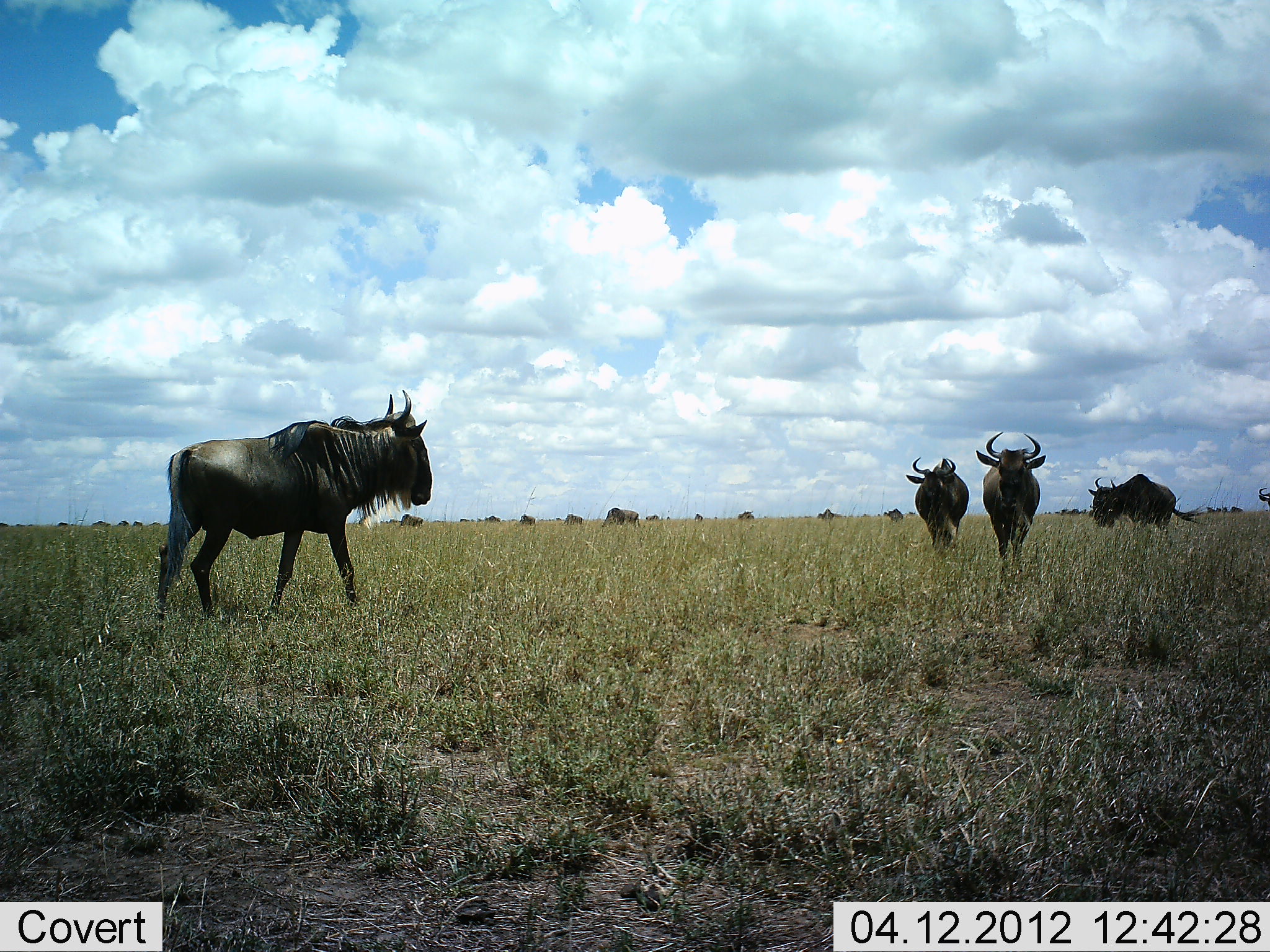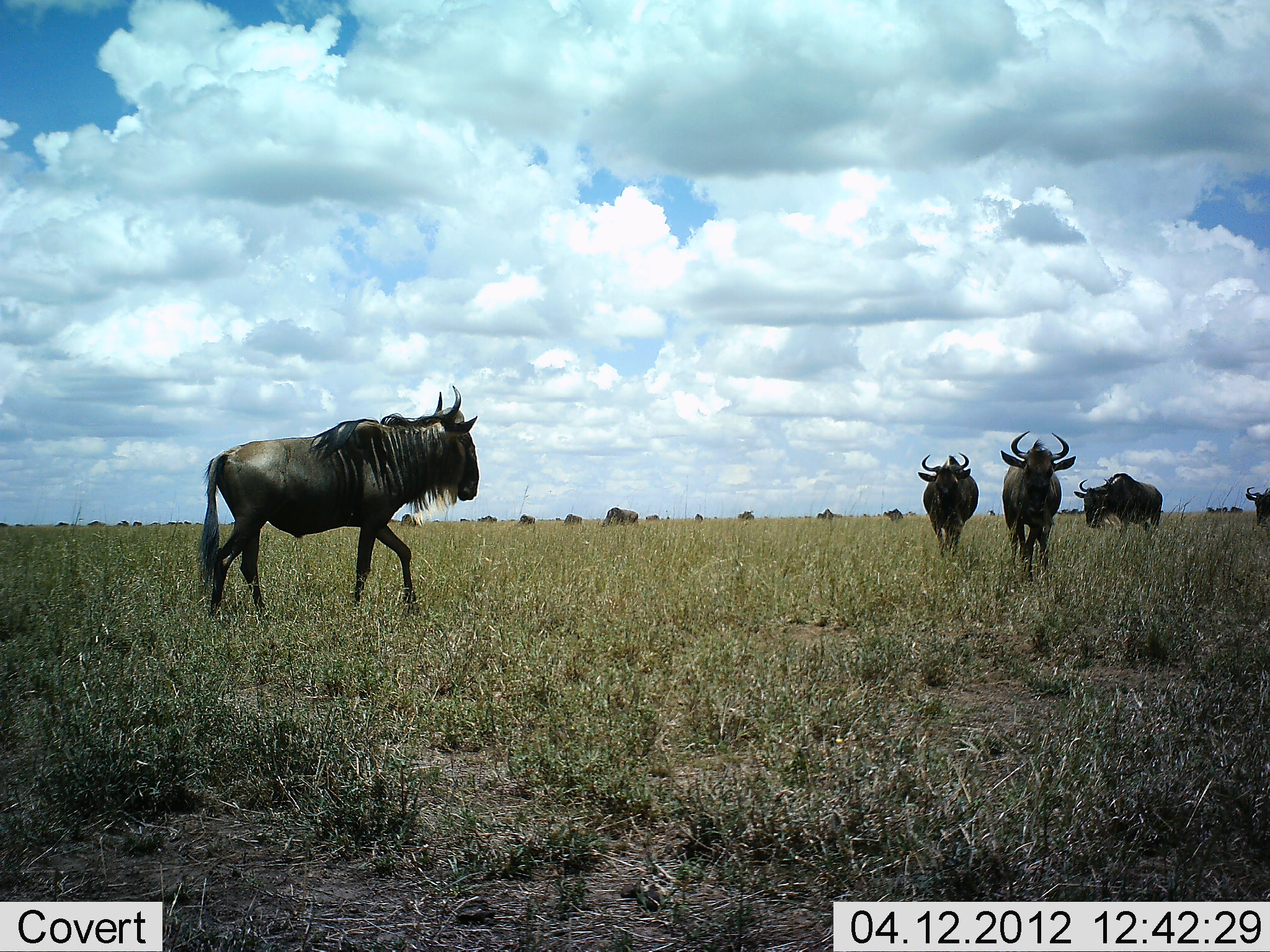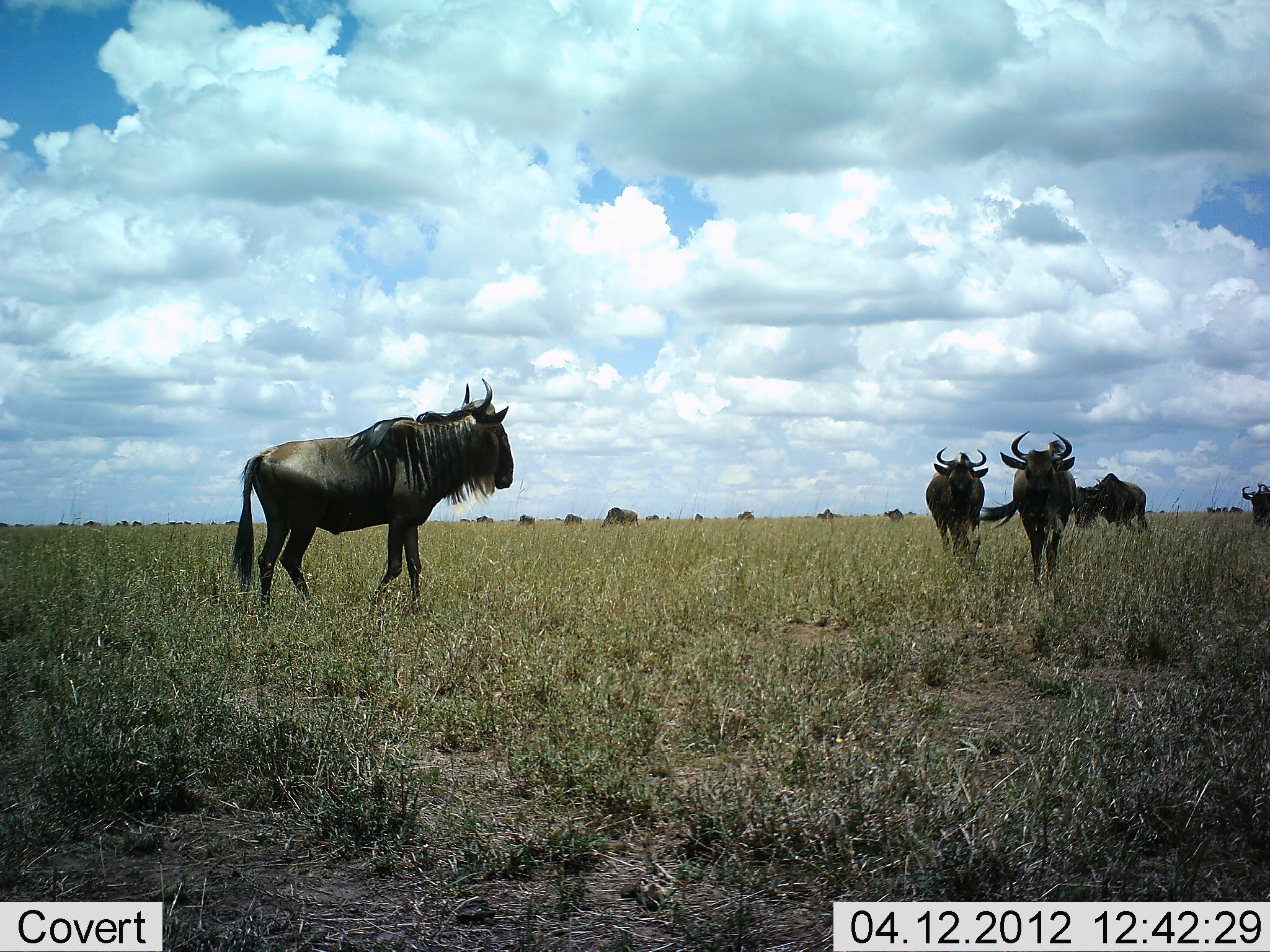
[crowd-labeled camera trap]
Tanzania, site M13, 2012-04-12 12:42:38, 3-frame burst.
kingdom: Animalia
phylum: Chordata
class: Mammalia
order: Artiodactyla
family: Bovidae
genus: Connochaetes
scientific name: Connochaetes taurinus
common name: blue wildebeest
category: wildebeest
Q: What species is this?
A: Wildebeest (blue wildebeest) (Connochaetes taurinus).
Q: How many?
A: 11-50.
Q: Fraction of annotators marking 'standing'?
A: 36%.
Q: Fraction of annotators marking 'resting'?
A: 4%.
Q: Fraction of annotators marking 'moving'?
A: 93%.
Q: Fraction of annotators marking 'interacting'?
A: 4%.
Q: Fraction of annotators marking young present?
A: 0%.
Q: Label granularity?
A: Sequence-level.